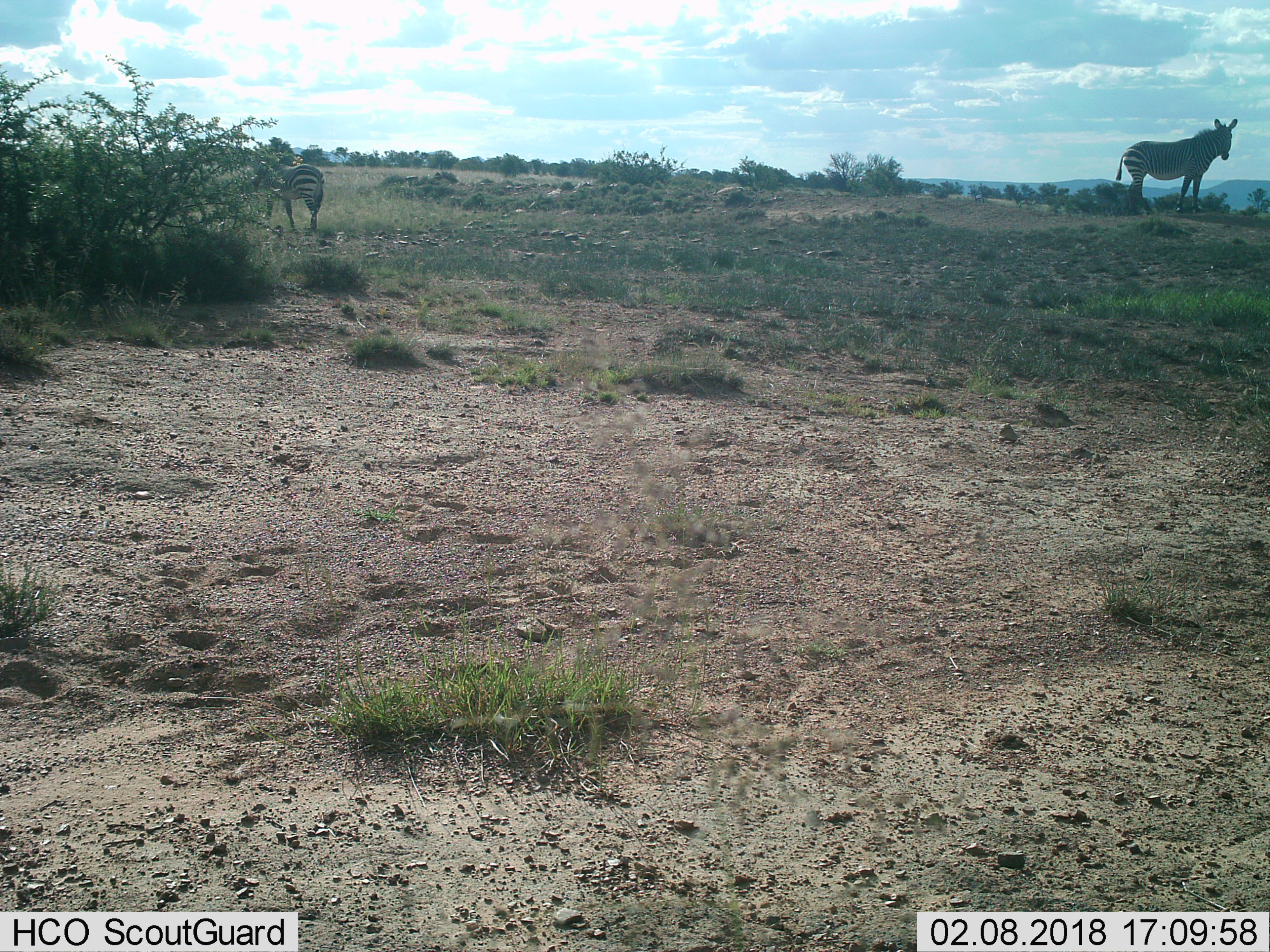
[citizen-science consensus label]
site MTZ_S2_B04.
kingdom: Animalia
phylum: Chordata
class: Mammalia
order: Perissodactyla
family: Equidae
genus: Equus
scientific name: Equus zebra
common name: mountain zebra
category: zebramountain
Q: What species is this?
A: Zebramountain (mountain zebra) (Equus zebra).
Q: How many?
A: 2.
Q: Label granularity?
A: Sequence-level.